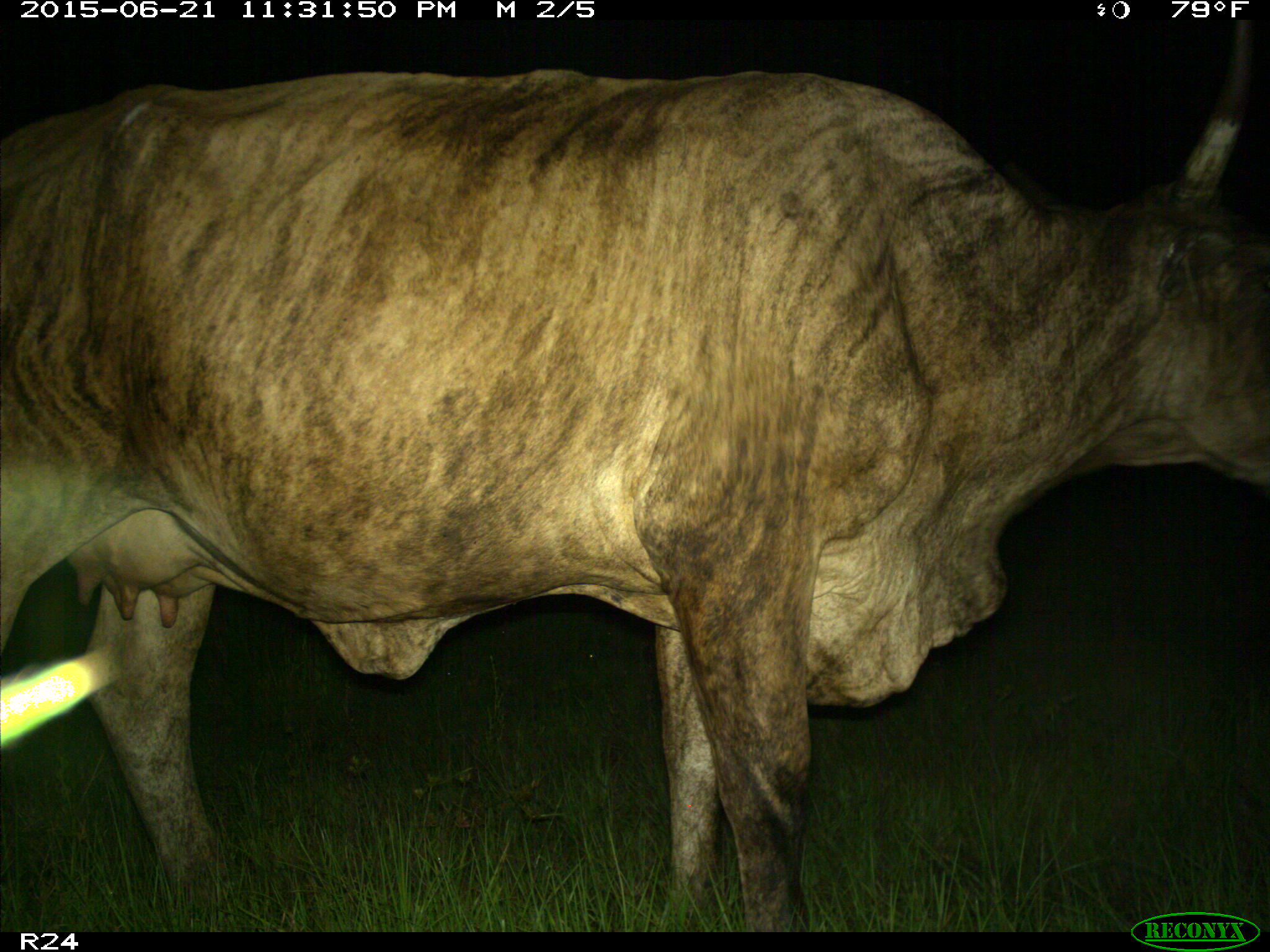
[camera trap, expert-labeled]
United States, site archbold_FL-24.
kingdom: Animalia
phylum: Chordata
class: Mammalia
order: Artiodactyla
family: Suidae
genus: Sus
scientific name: Sus scrofa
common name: wild boar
Sus scrofa (wild boar).